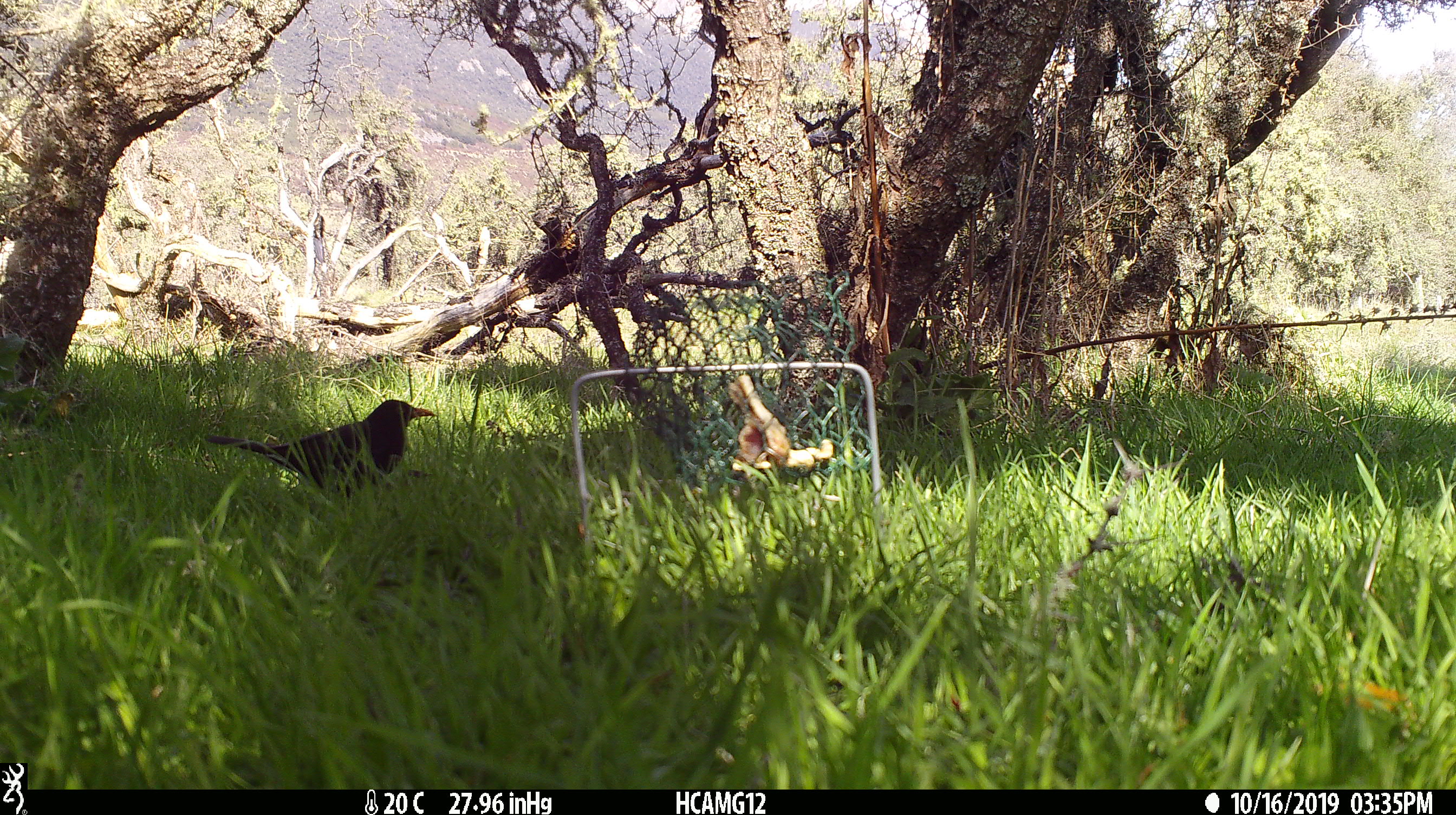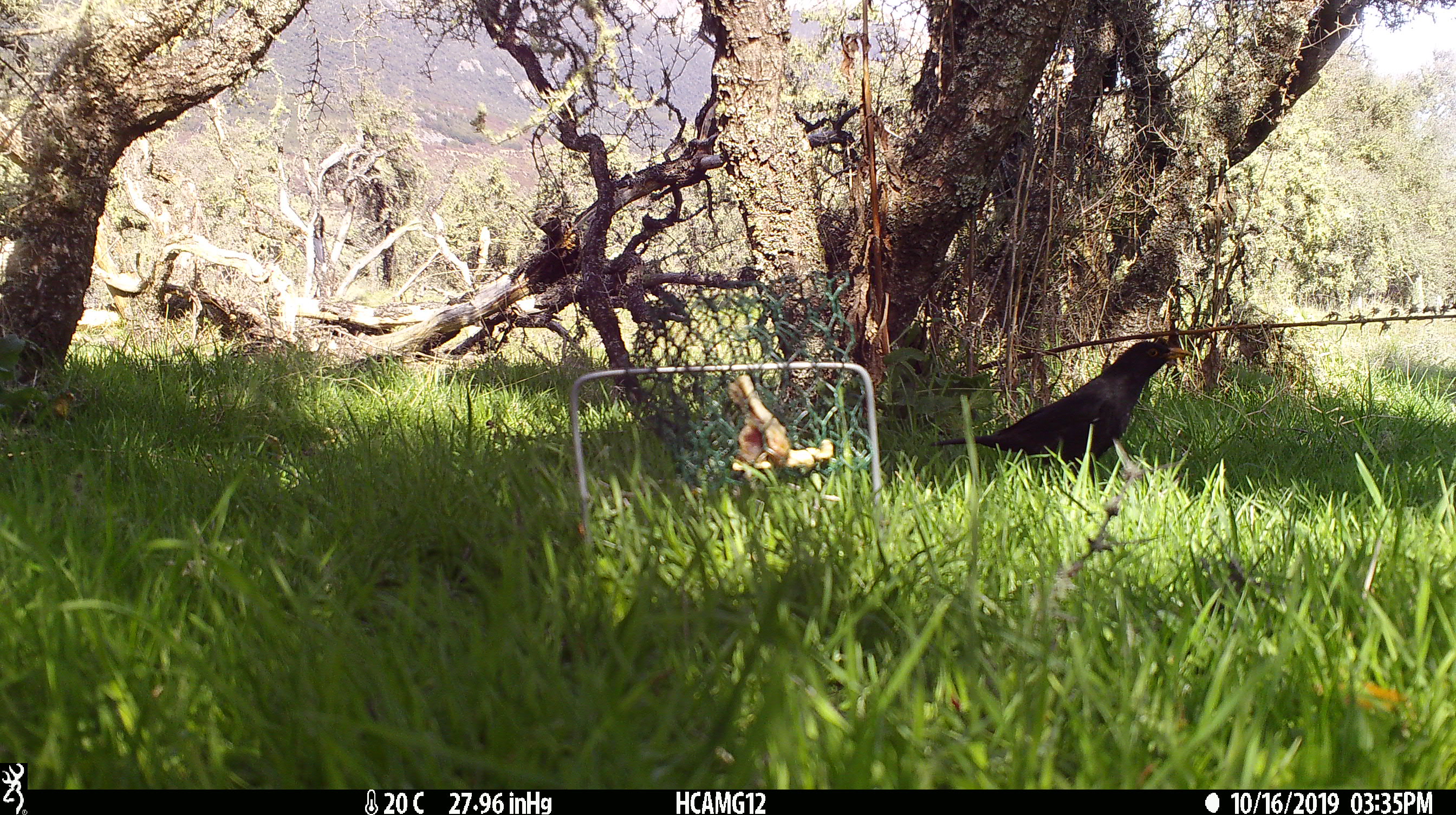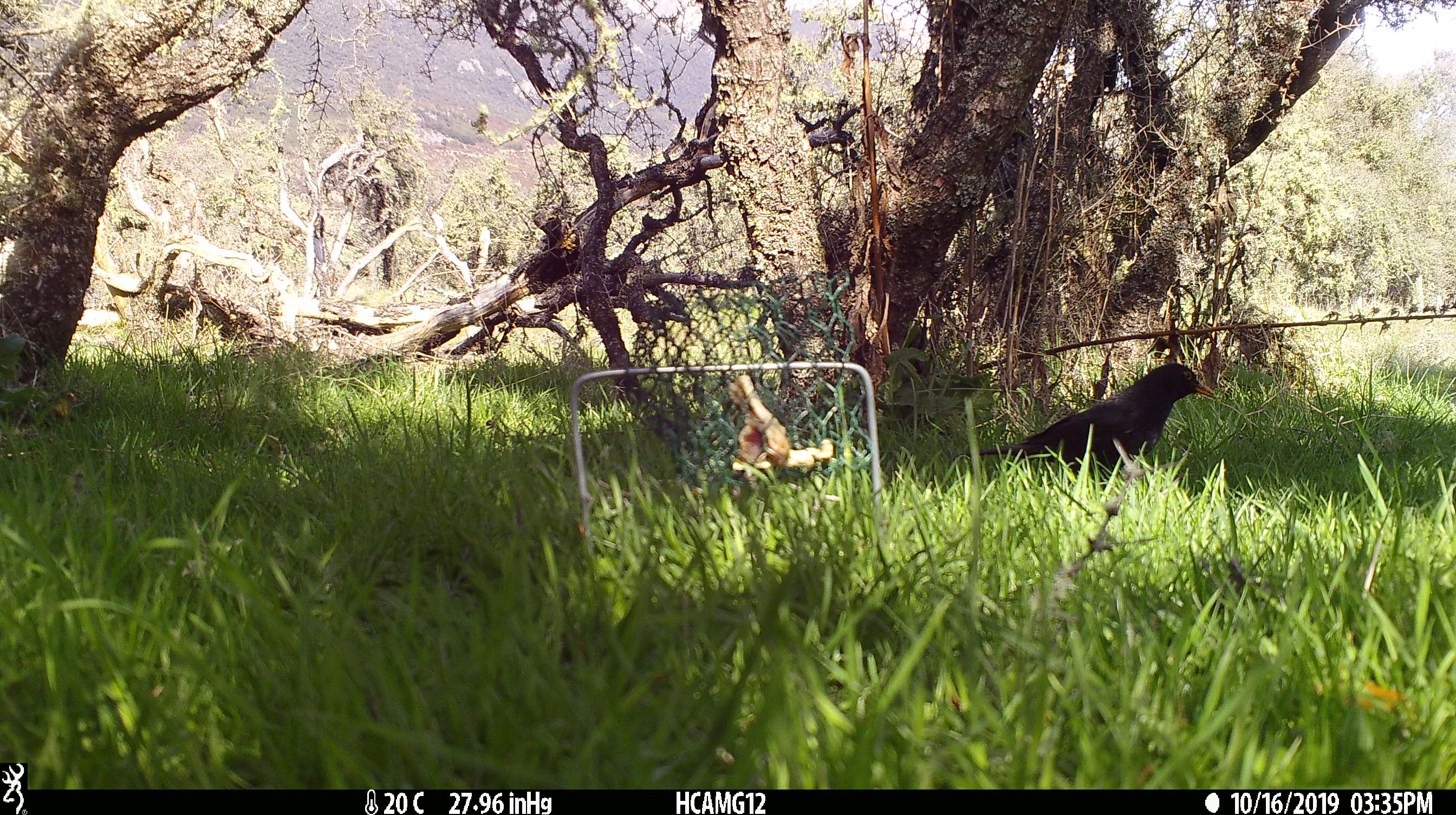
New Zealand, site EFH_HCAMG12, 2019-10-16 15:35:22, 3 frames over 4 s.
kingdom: Animalia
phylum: Chordata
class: Aves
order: Passeriformes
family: Turdidae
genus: Turdus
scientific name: Turdus merula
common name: eurasian blackbird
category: blackbird